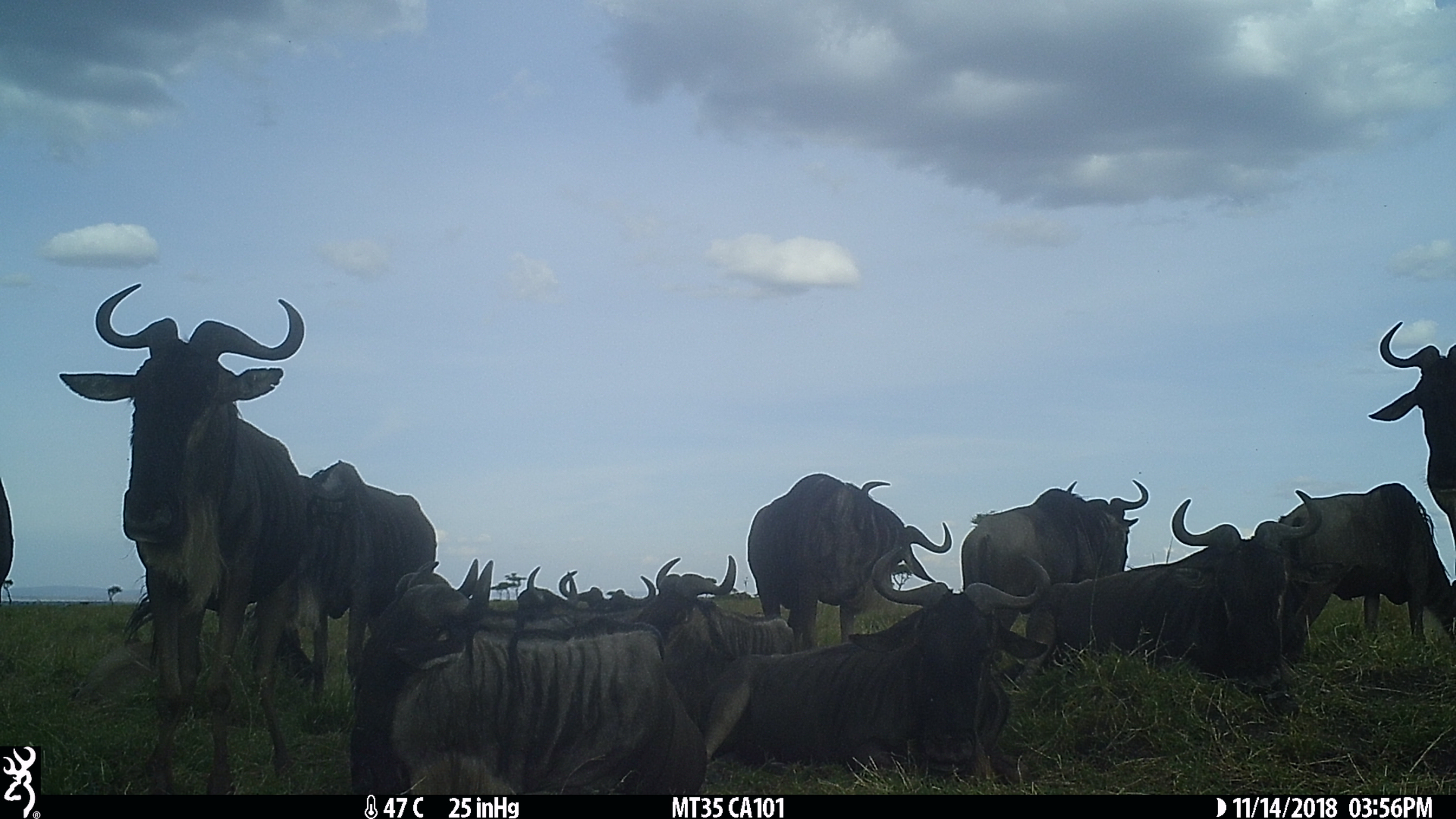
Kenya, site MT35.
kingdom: Animalia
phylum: Chordata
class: Mammalia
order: Artiodactyla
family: Bovidae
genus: Connochaetes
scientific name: Connochaetes taurinus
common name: blue wildebeest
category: wildebeest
Wildebeest (blue wildebeest) (Connochaetes taurinus).